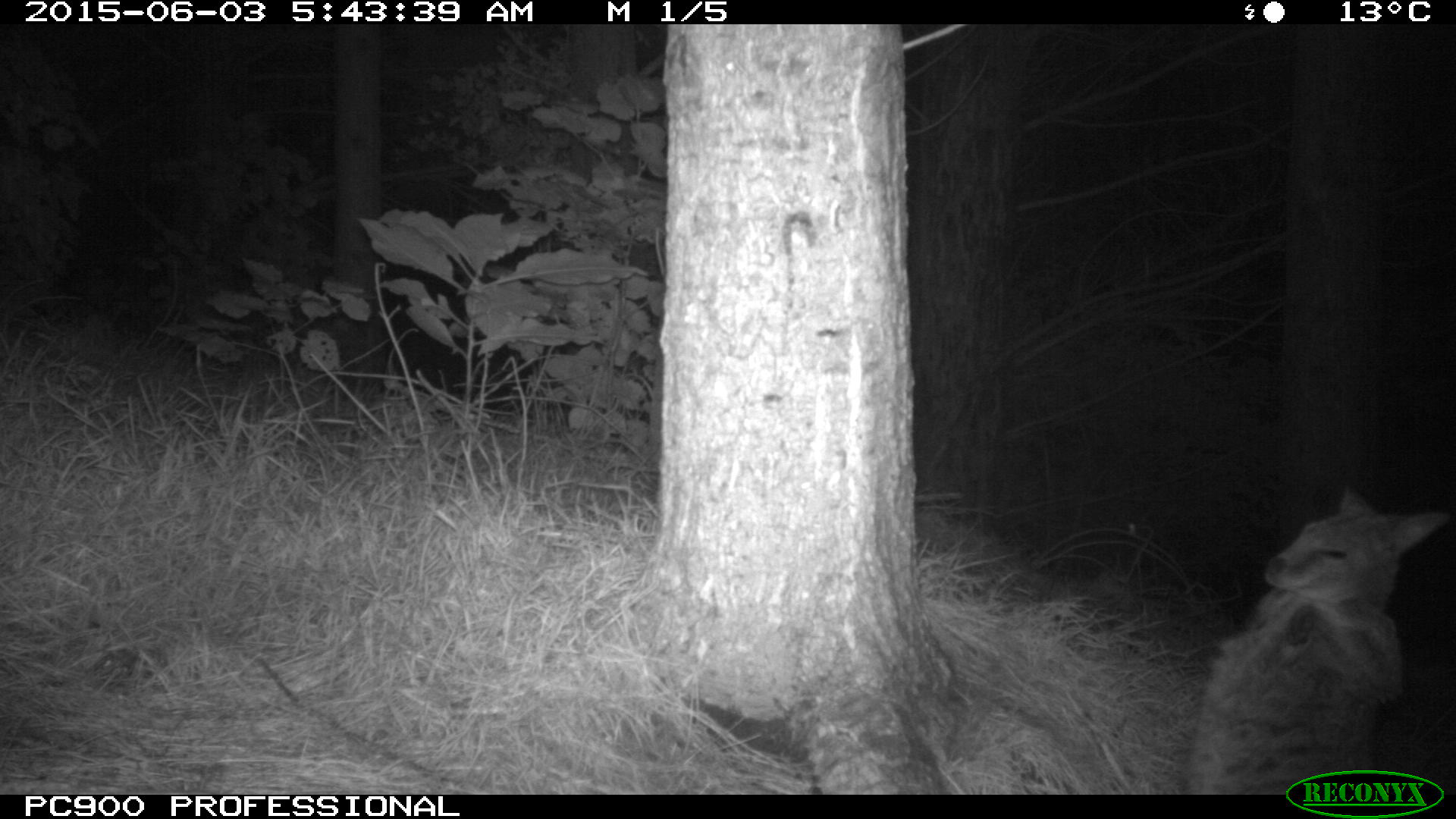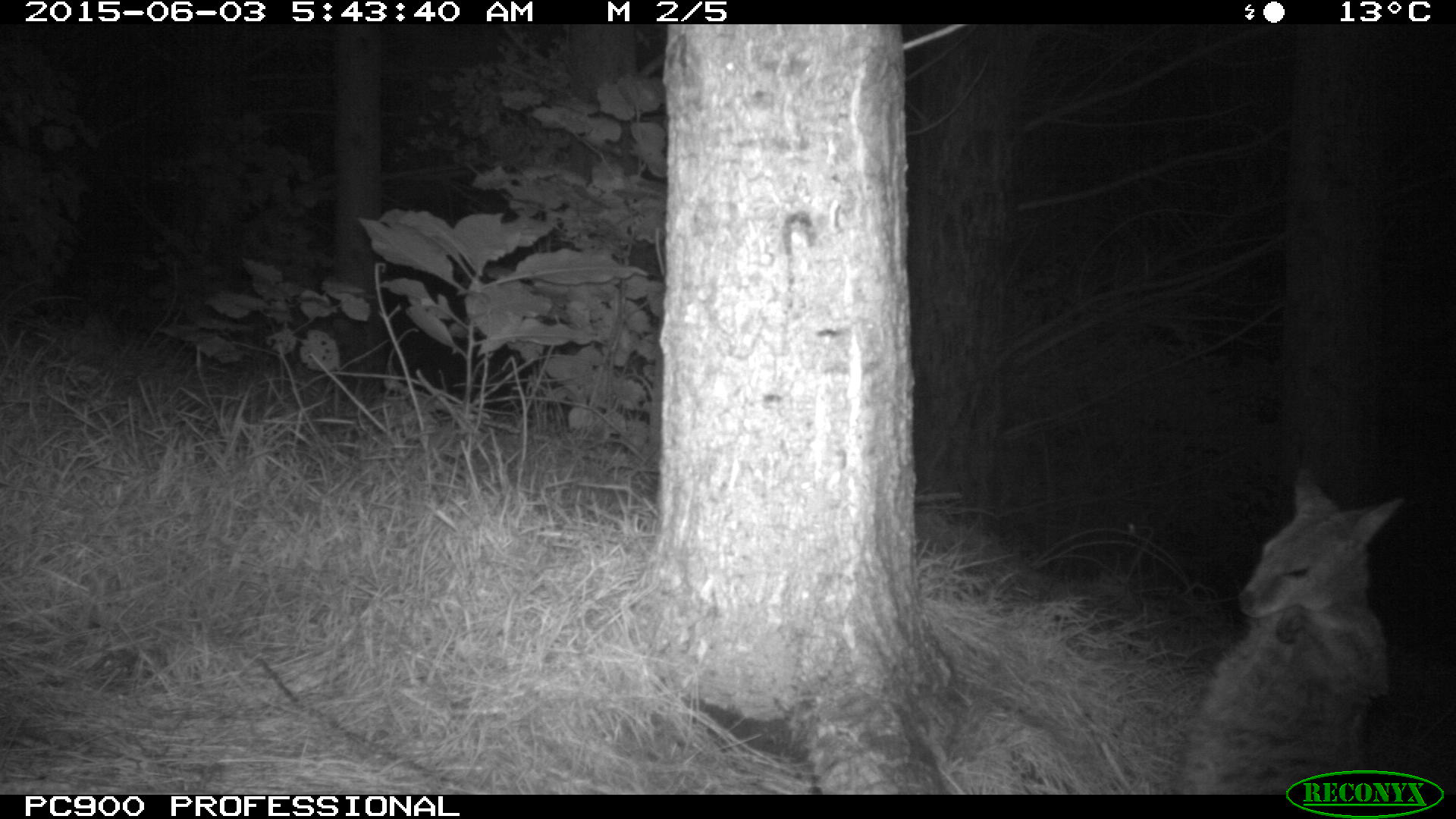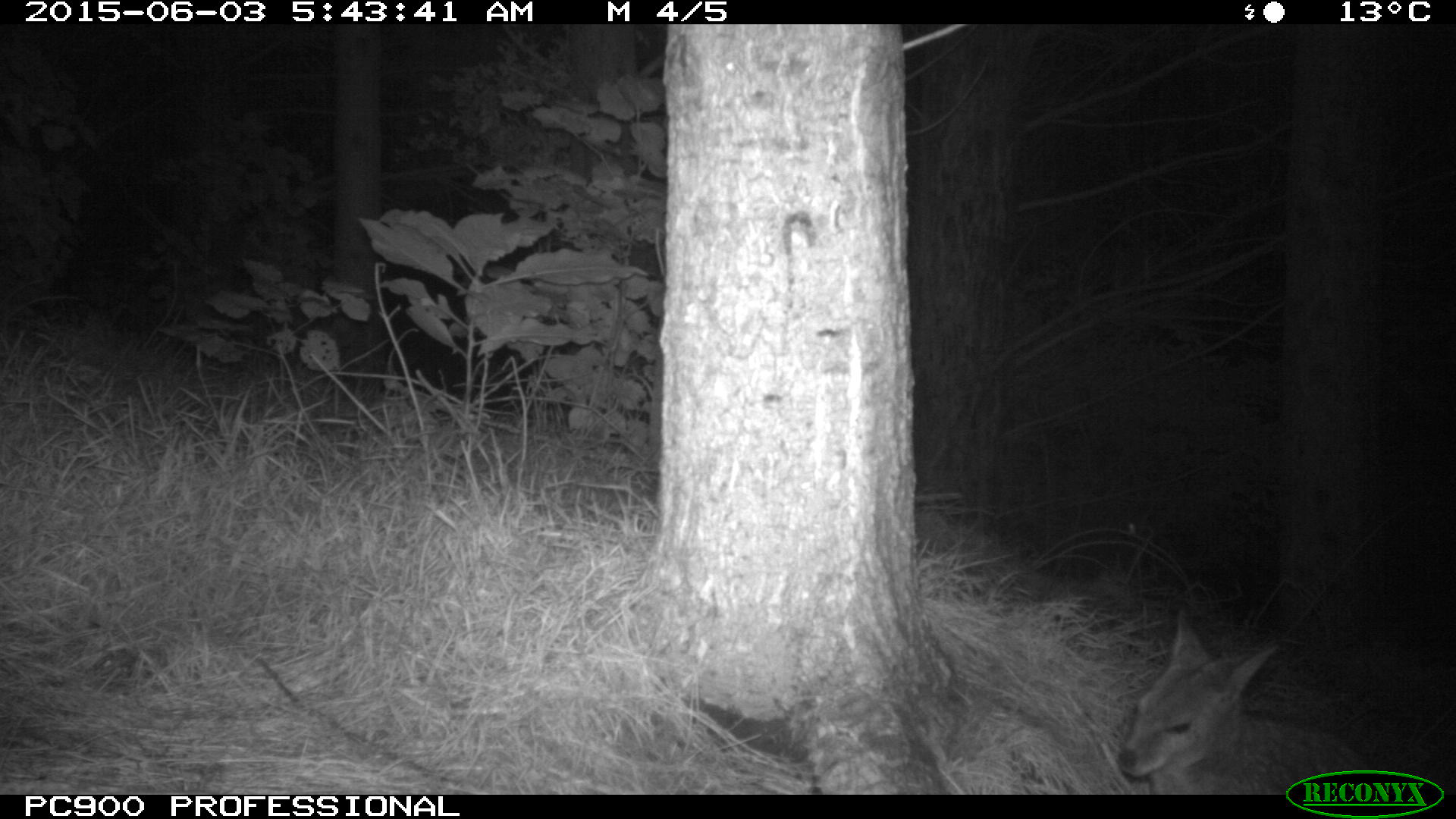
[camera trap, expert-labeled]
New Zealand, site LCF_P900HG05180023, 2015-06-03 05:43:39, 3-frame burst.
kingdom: Animalia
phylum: Chordata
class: Mammalia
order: Diprotodontia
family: Macropodidae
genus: Notamacropus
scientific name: Notamacropus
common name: wallaby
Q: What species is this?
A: Wallaby (Notamacropus).